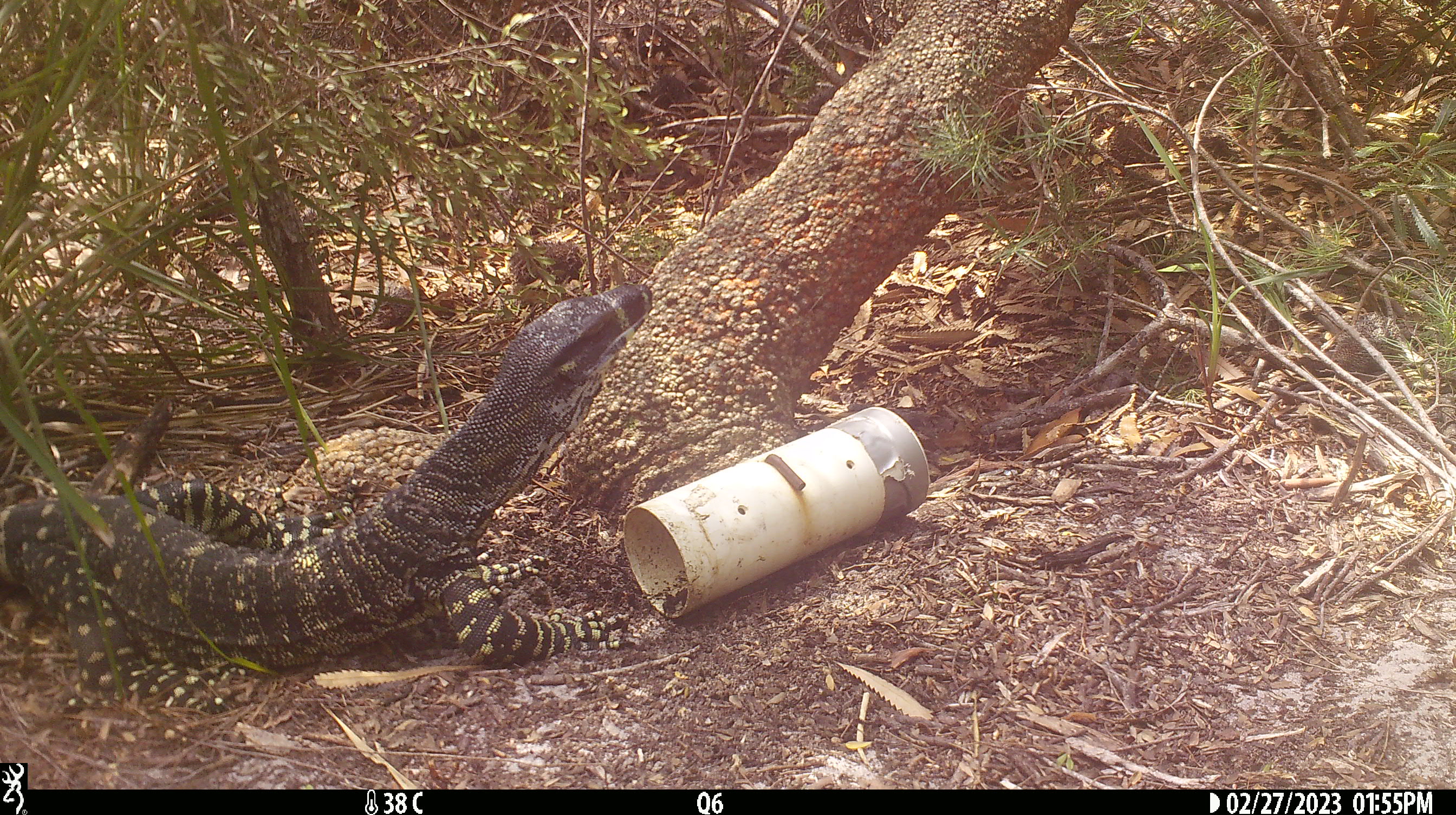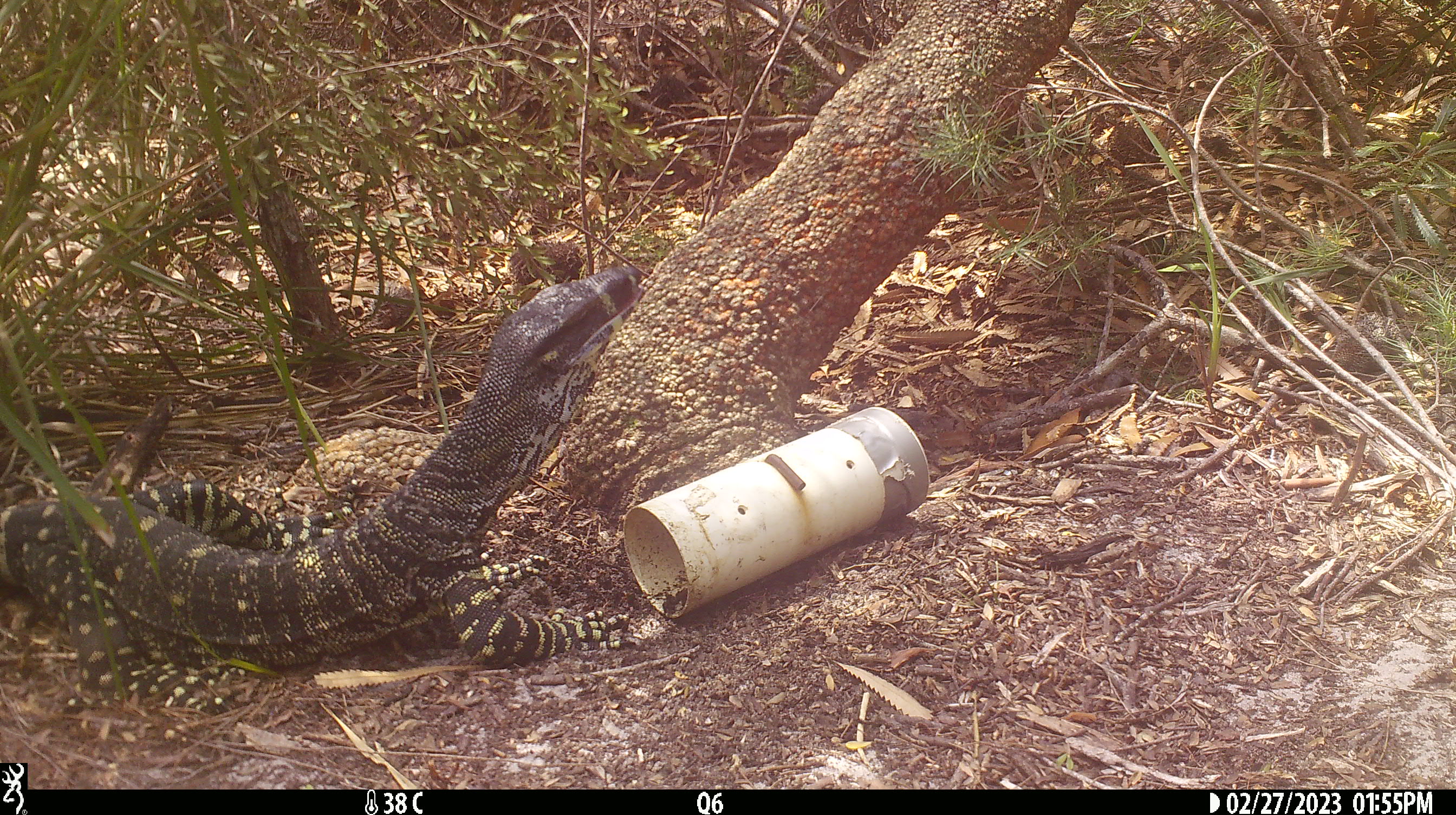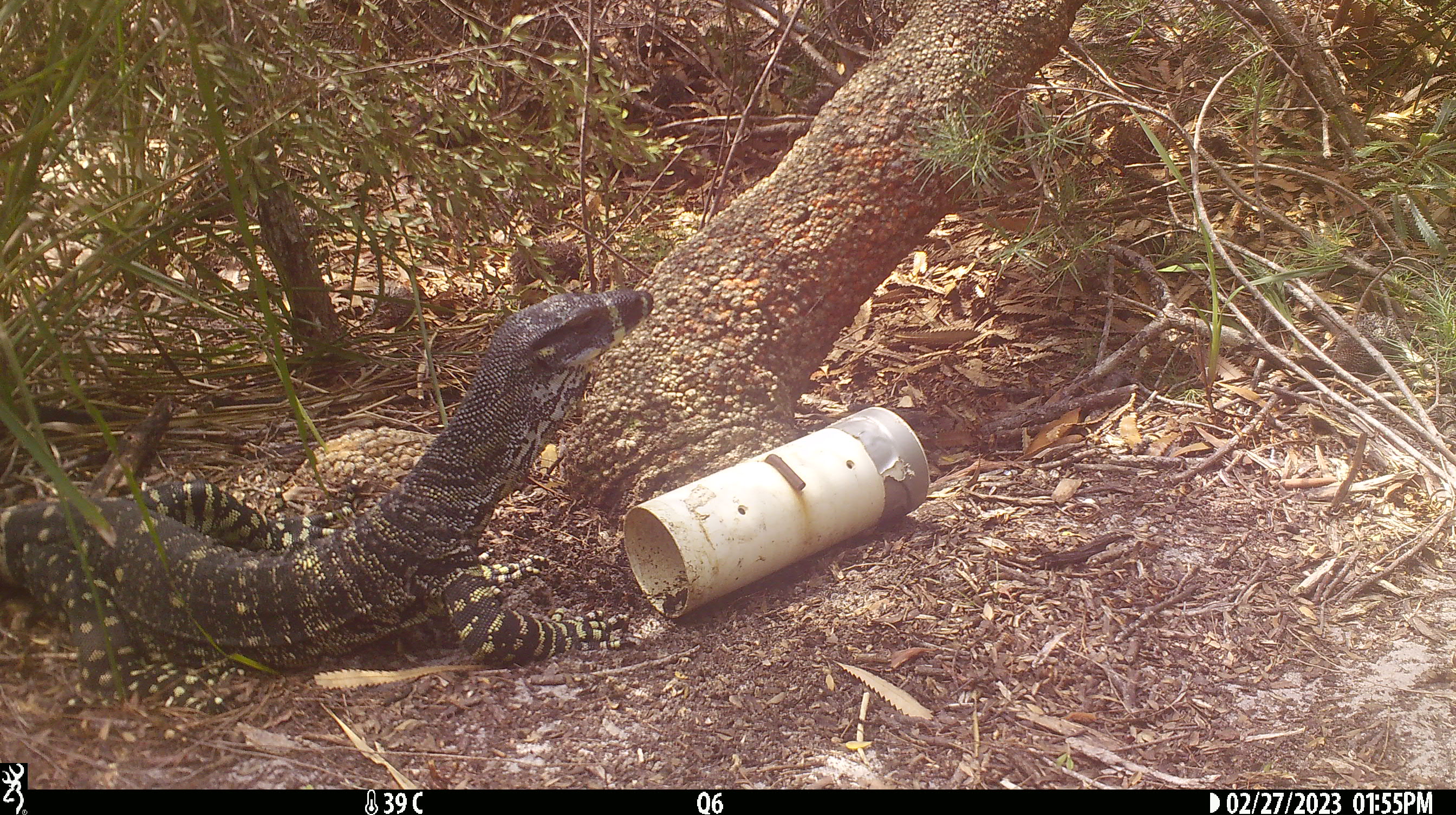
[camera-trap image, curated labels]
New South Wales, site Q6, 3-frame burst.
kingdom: Animalia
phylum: Chordata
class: Reptilia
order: Squamata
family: Varanidae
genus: Varanus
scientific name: Varanus varius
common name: lace monitor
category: goanna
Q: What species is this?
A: Goanna (lace monitor) (Varanus varius).